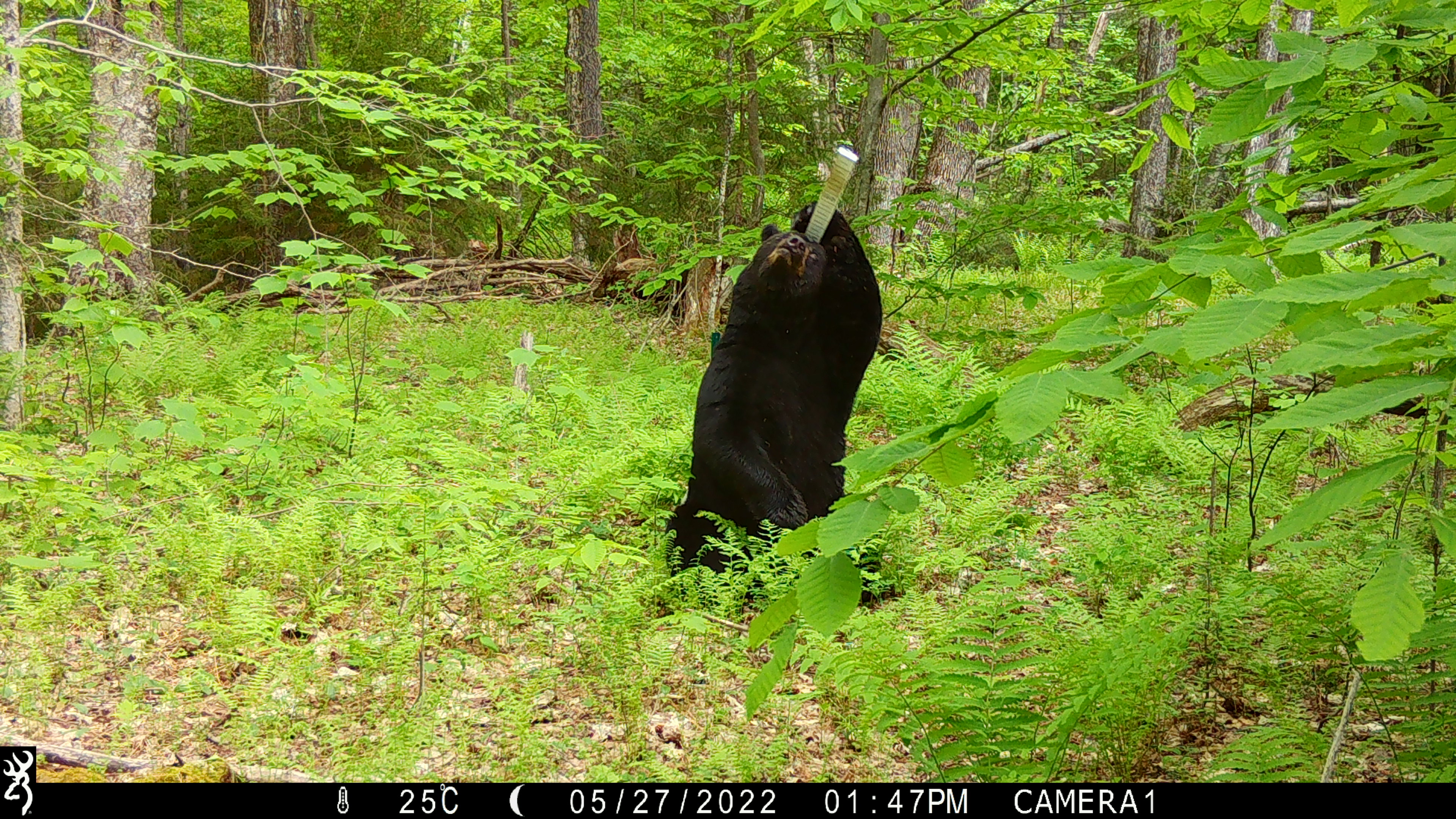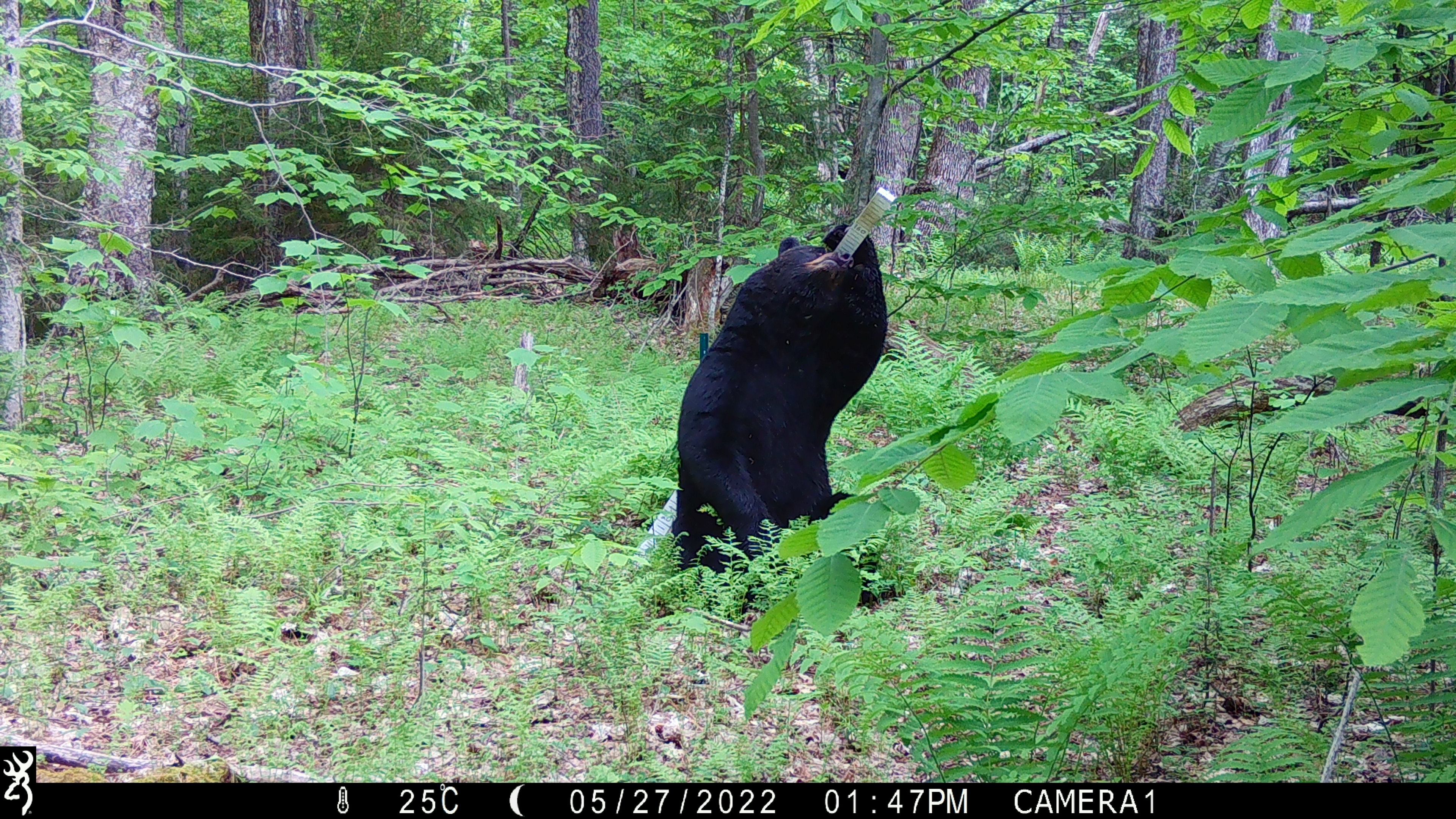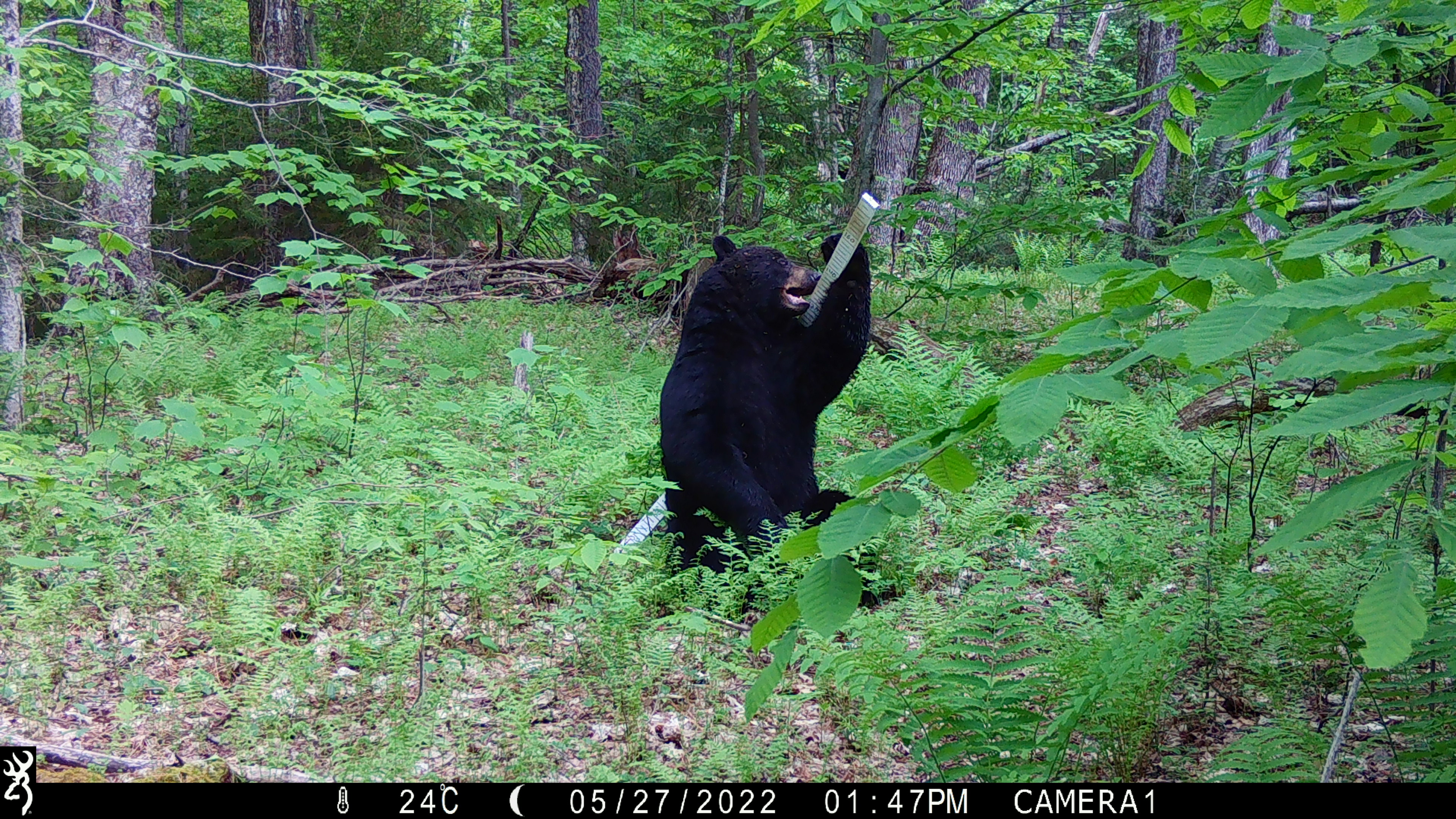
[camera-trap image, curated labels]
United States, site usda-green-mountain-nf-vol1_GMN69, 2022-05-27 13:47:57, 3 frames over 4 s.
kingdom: Animalia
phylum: Chordata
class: Mammalia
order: Carnivora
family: Ursidae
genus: Ursus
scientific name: Ursus americanus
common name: black bear